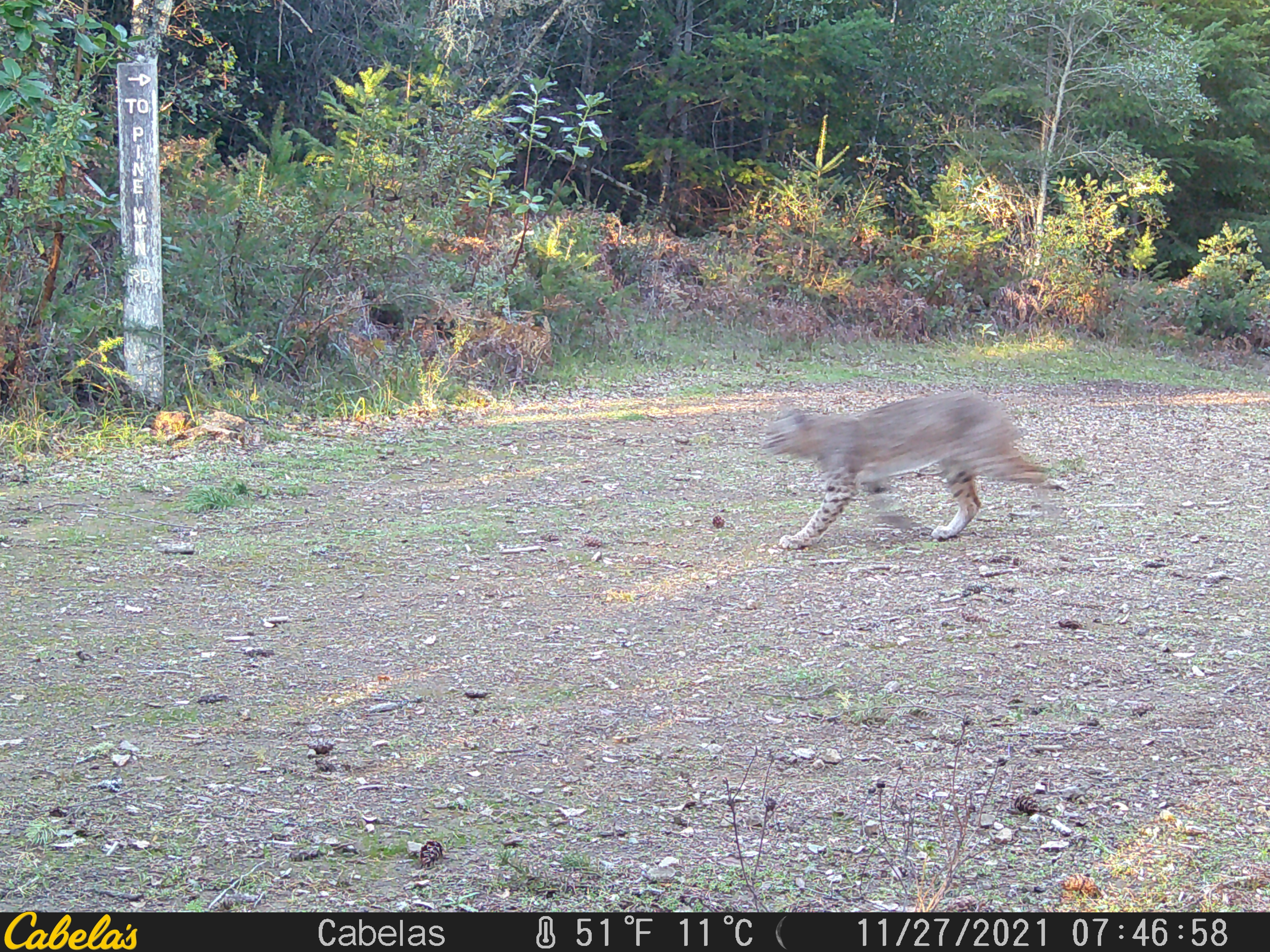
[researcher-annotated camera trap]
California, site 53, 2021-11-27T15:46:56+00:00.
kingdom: Animalia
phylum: Chordata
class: Mammalia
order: Carnivora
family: Felidae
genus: Lynx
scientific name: Lynx rufus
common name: bobcat